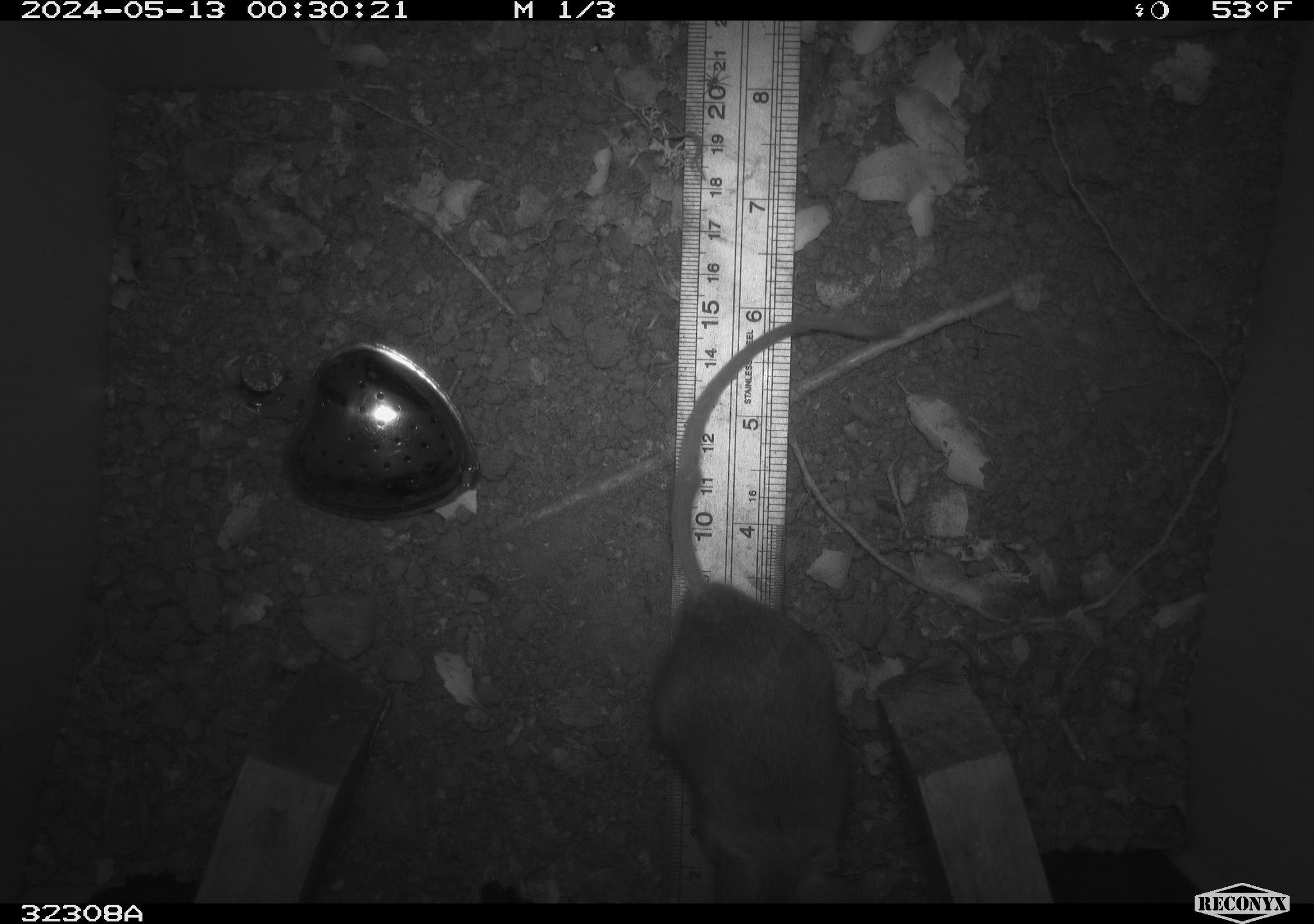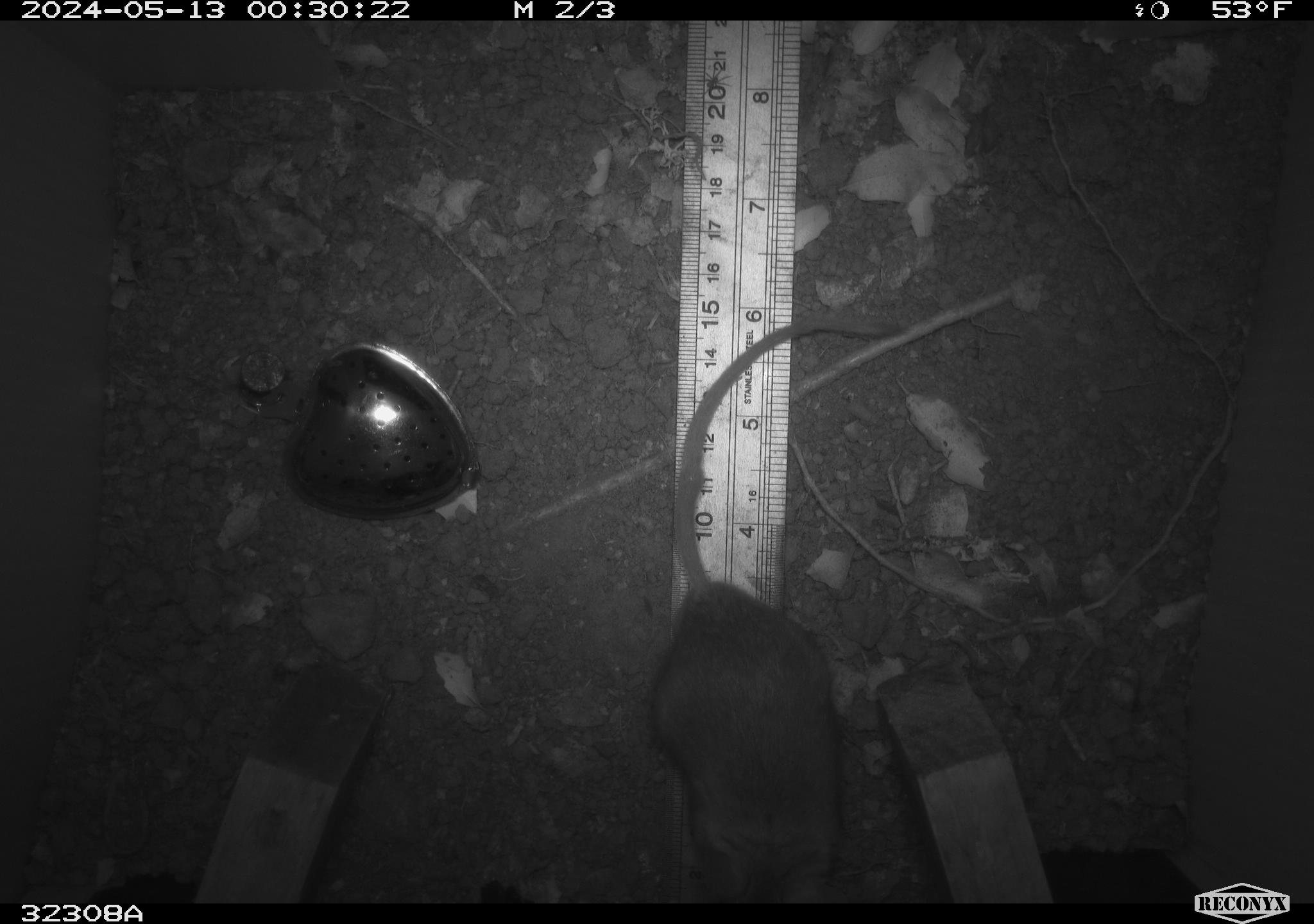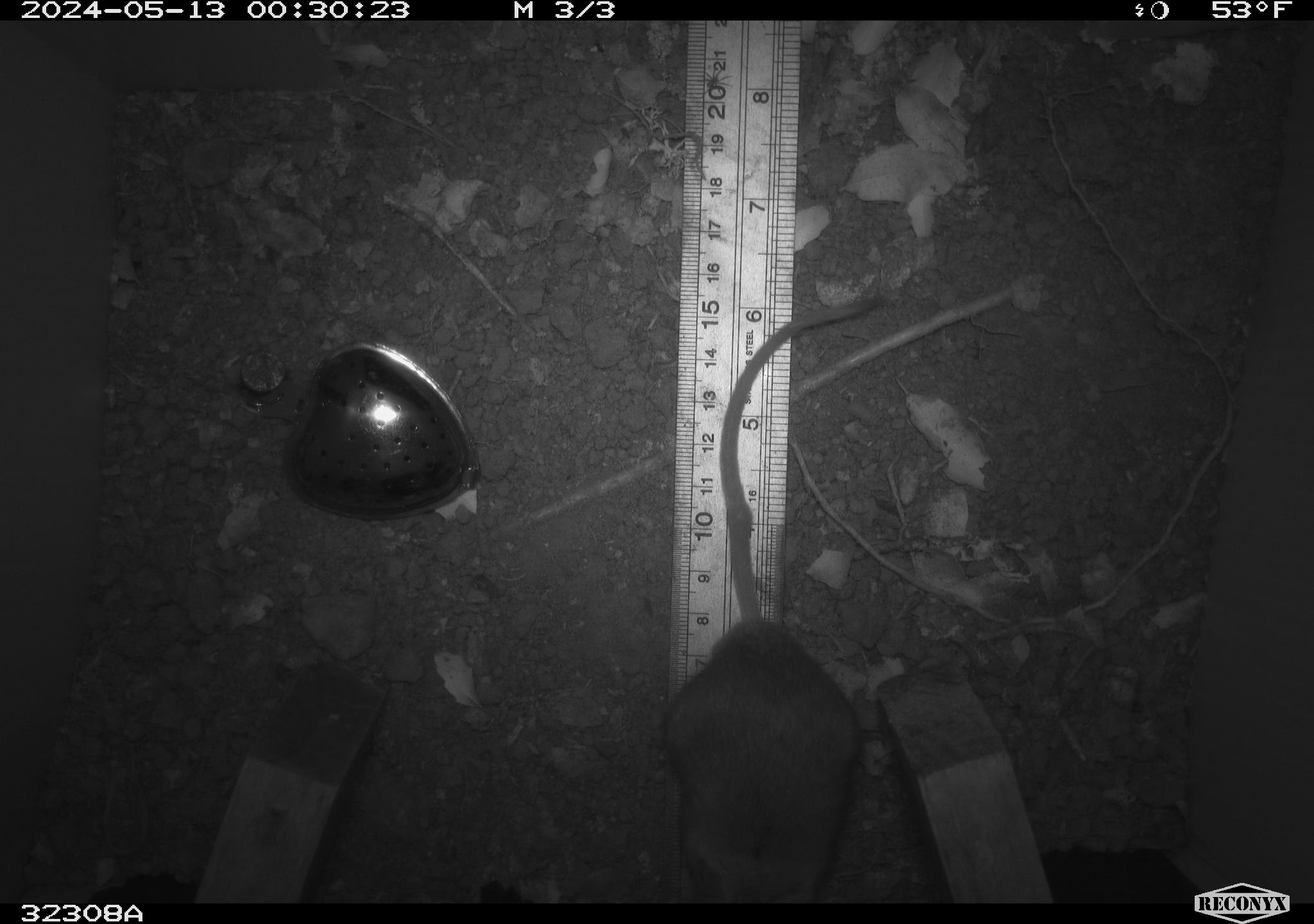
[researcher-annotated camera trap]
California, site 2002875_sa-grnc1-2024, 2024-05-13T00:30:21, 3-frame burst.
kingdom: Animalia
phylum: Chordata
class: Mammalia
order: Rodentia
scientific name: Rodentia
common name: rodent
Rodent (Rodentia).